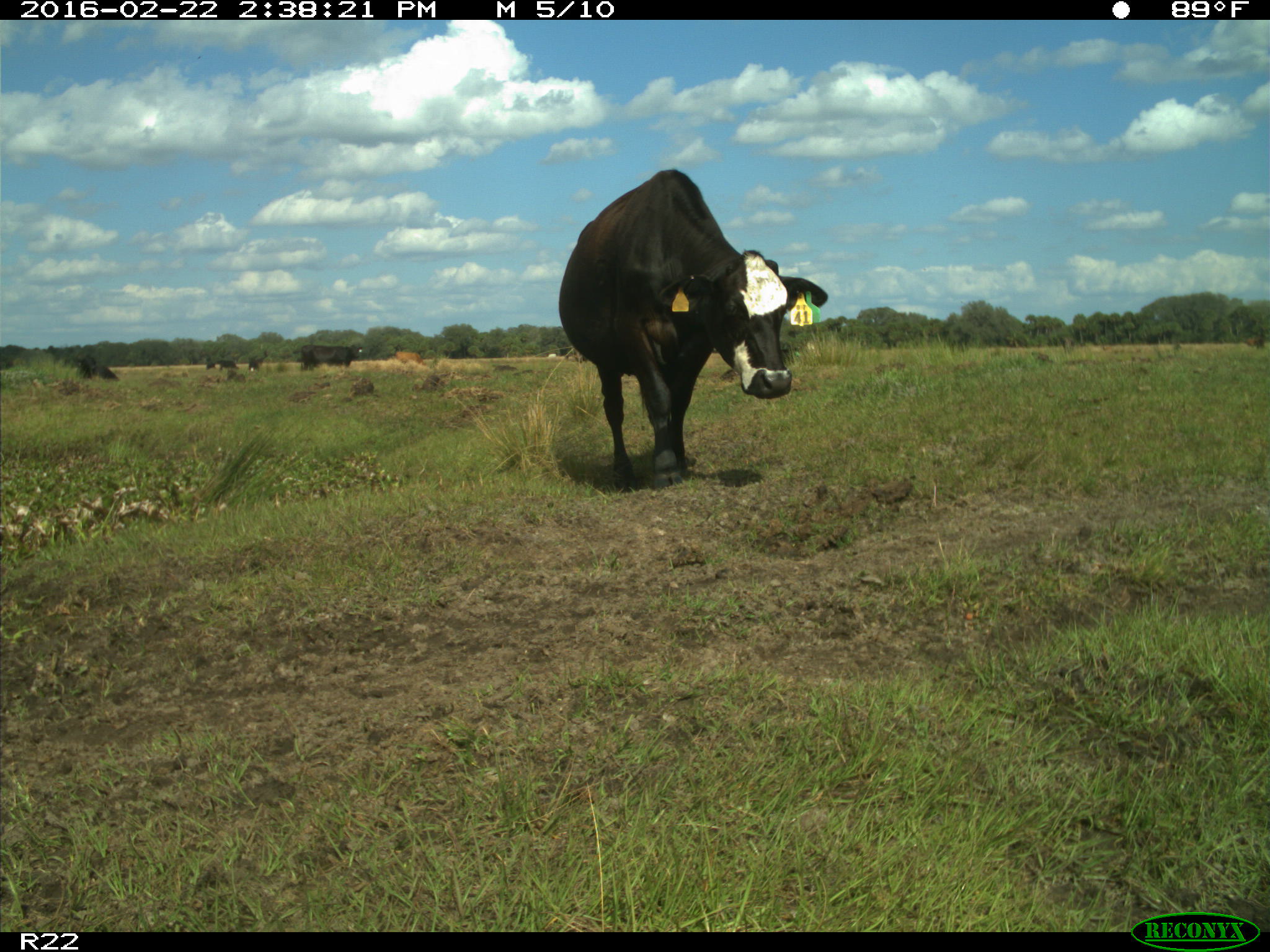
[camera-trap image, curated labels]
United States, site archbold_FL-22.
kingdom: Animalia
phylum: Chordata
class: Mammalia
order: Artiodactyla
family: Bovidae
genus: Bos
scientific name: Bos taurus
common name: domestic cow